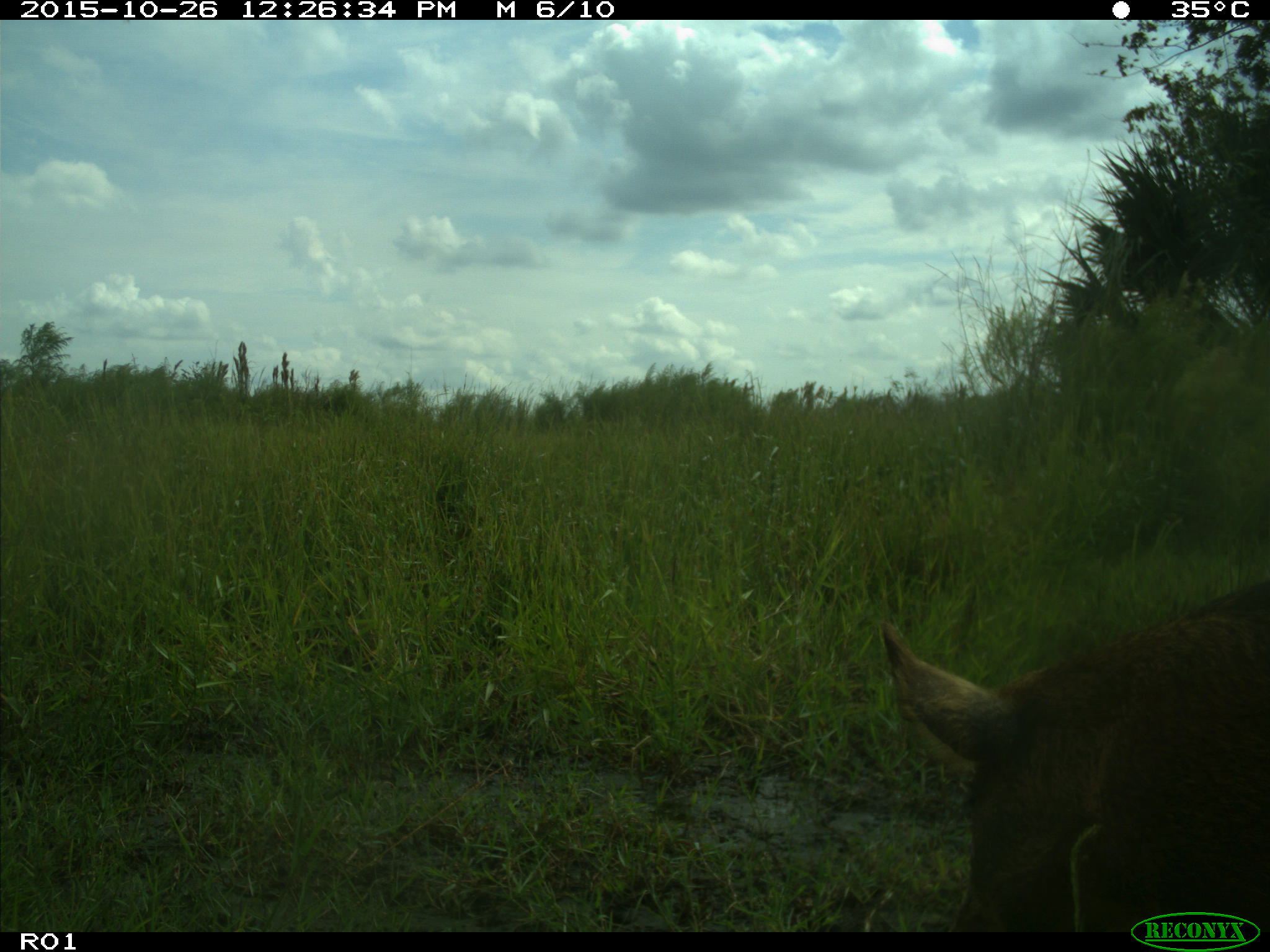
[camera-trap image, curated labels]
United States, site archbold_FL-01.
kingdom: Animalia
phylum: Chordata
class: Mammalia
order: Artiodactyla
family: Suidae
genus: Sus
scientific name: Sus scrofa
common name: wild boar